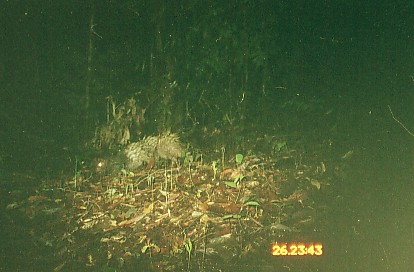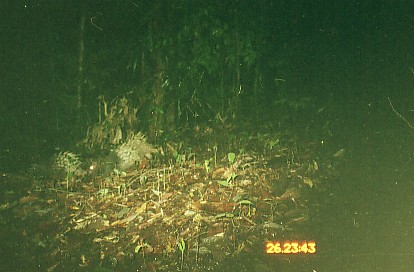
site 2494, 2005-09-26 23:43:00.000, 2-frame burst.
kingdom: Animalia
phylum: Chordata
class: Mammalia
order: Rodentia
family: Hystricidae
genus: Hystrix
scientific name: Hystrix brachyura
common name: east asian porcupine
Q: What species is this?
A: Hystrix brachyura (east asian porcupine).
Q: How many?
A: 2.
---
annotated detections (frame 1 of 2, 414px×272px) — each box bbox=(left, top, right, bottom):
hystrix brachyura: bbox=(95, 129, 186, 172)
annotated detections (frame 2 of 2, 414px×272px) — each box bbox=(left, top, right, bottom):
hystrix brachyura: bbox=(114, 129, 159, 172); bbox=(48, 150, 95, 182)